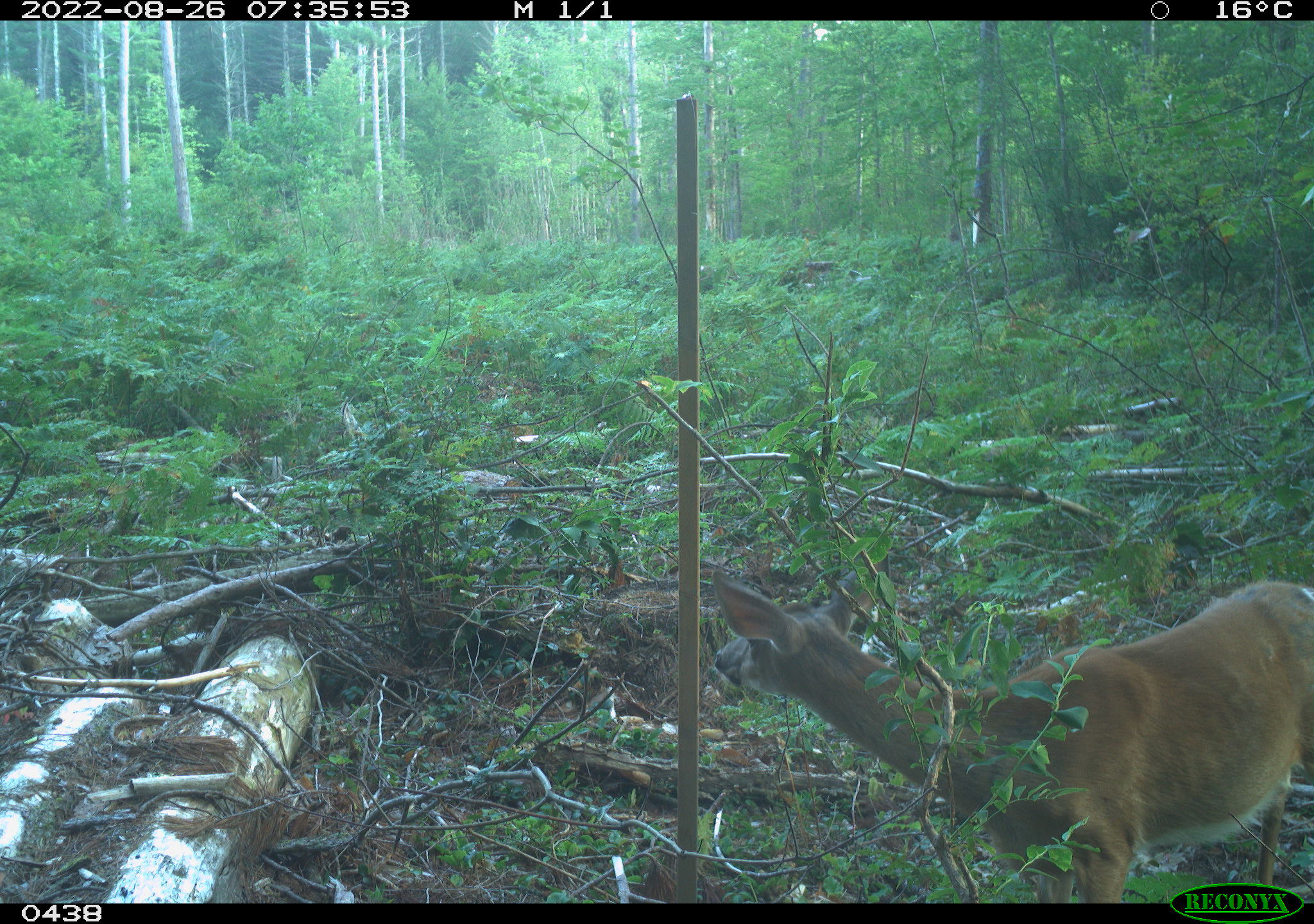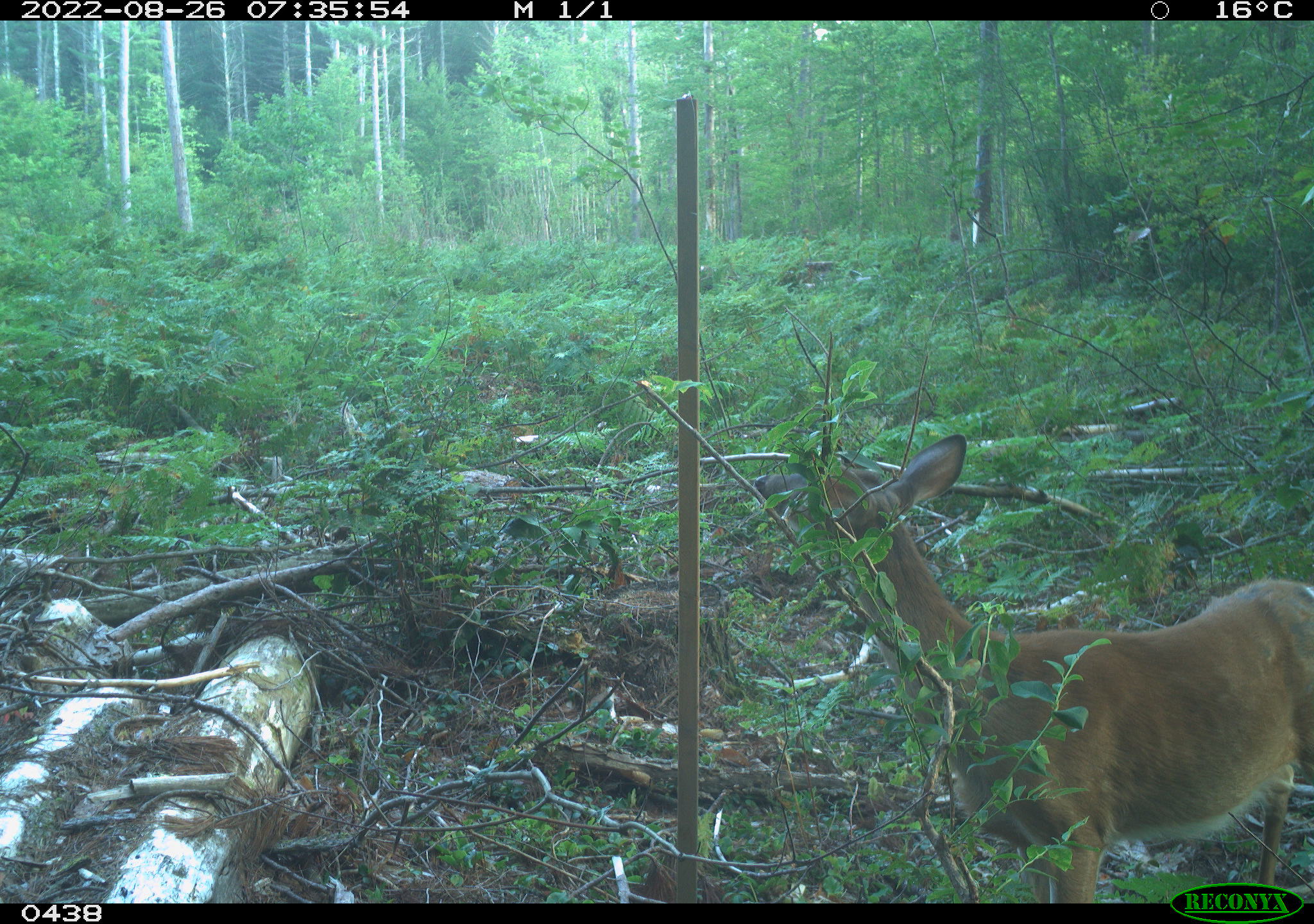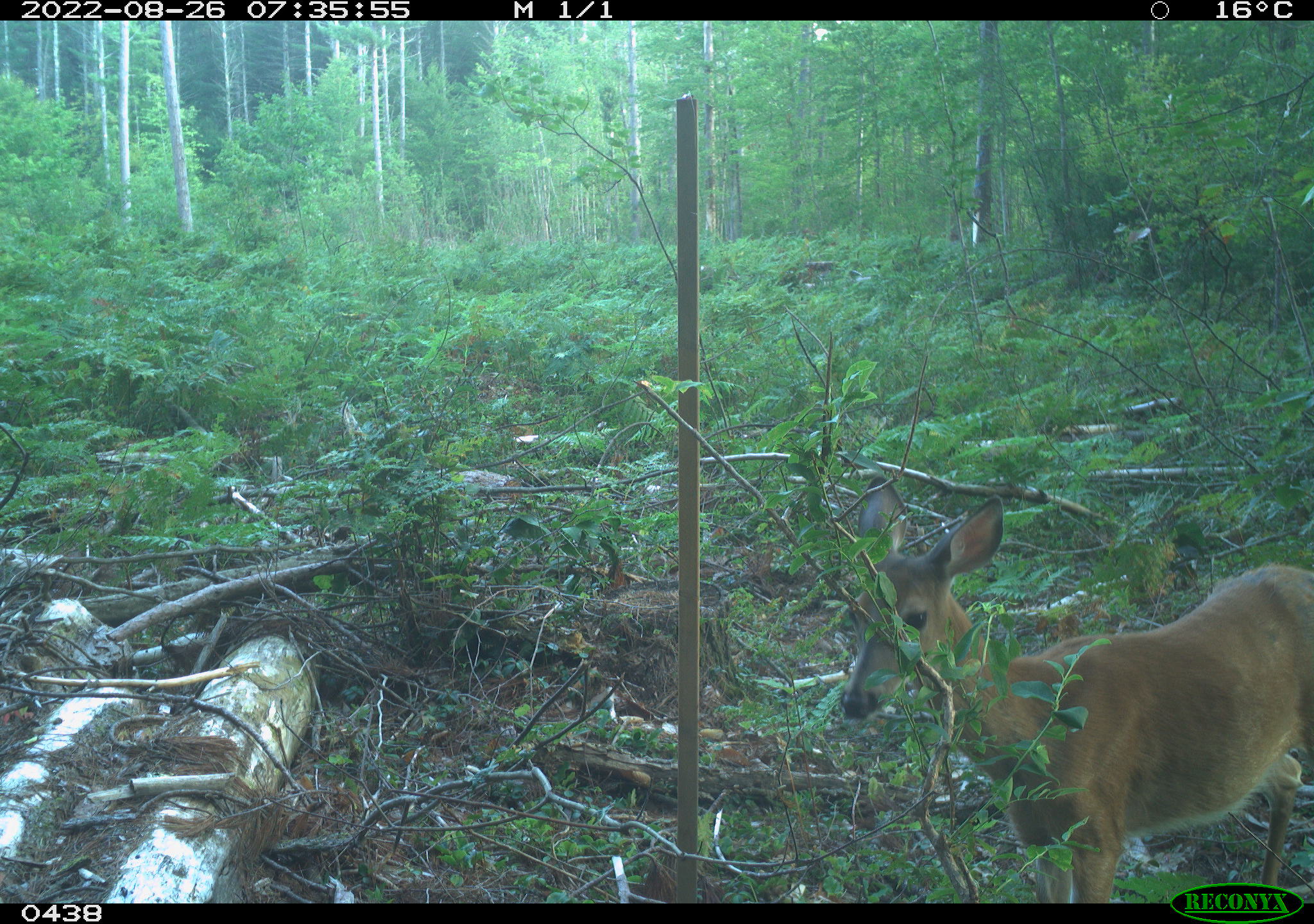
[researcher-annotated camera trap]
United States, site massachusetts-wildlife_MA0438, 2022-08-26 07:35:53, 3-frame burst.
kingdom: Animalia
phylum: Chordata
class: Mammalia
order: Artiodactyla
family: Cervidae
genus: Odocoileus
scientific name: Odocoileus virginianus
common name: white-tailed deer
White-tailed deer (Odocoileus virginianus).